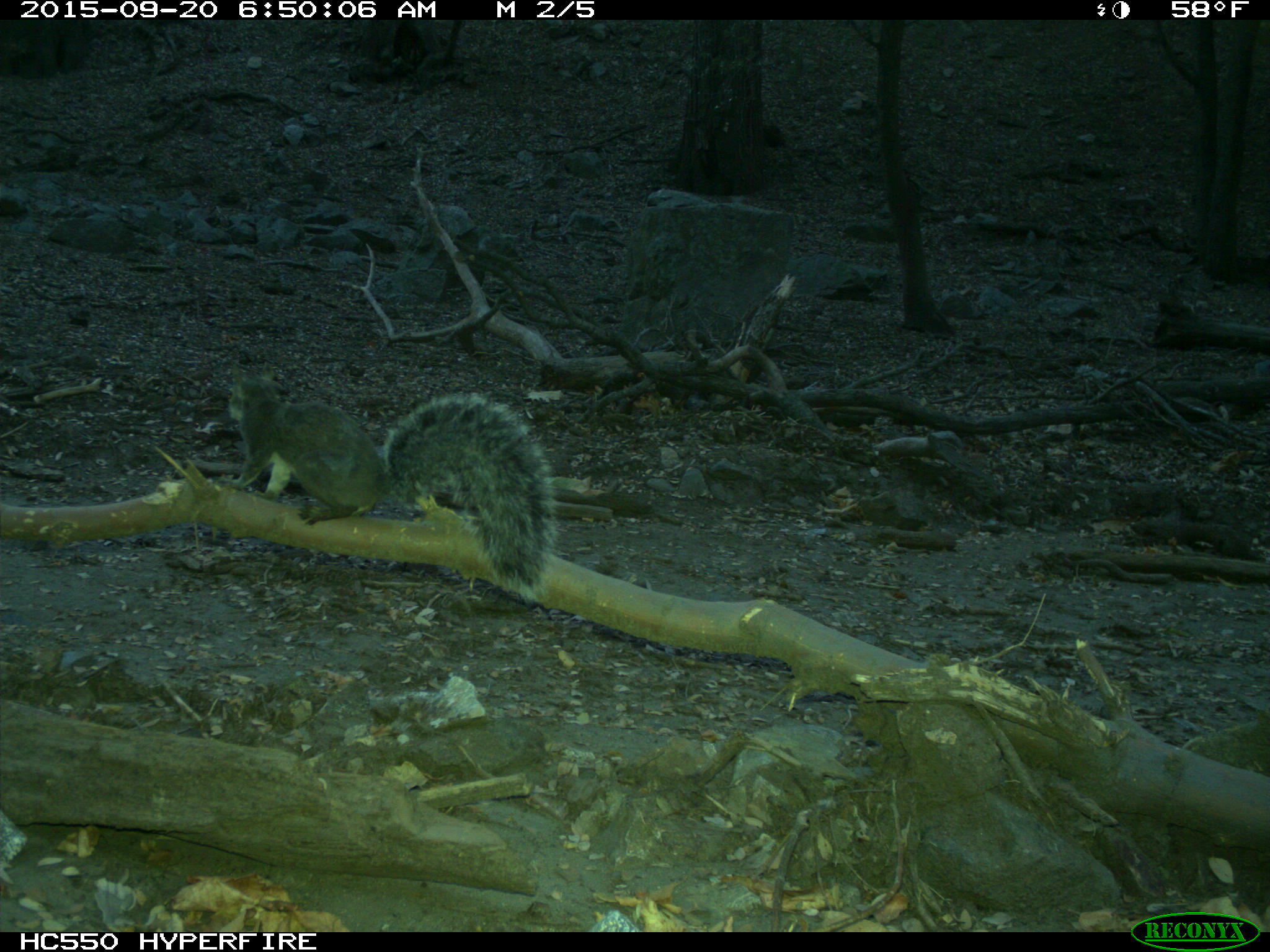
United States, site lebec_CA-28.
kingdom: Animalia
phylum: Chordata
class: Mammalia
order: Rodentia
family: Sciuridae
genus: Sciurus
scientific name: Sciurus carolinensis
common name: eastern gray squirrel